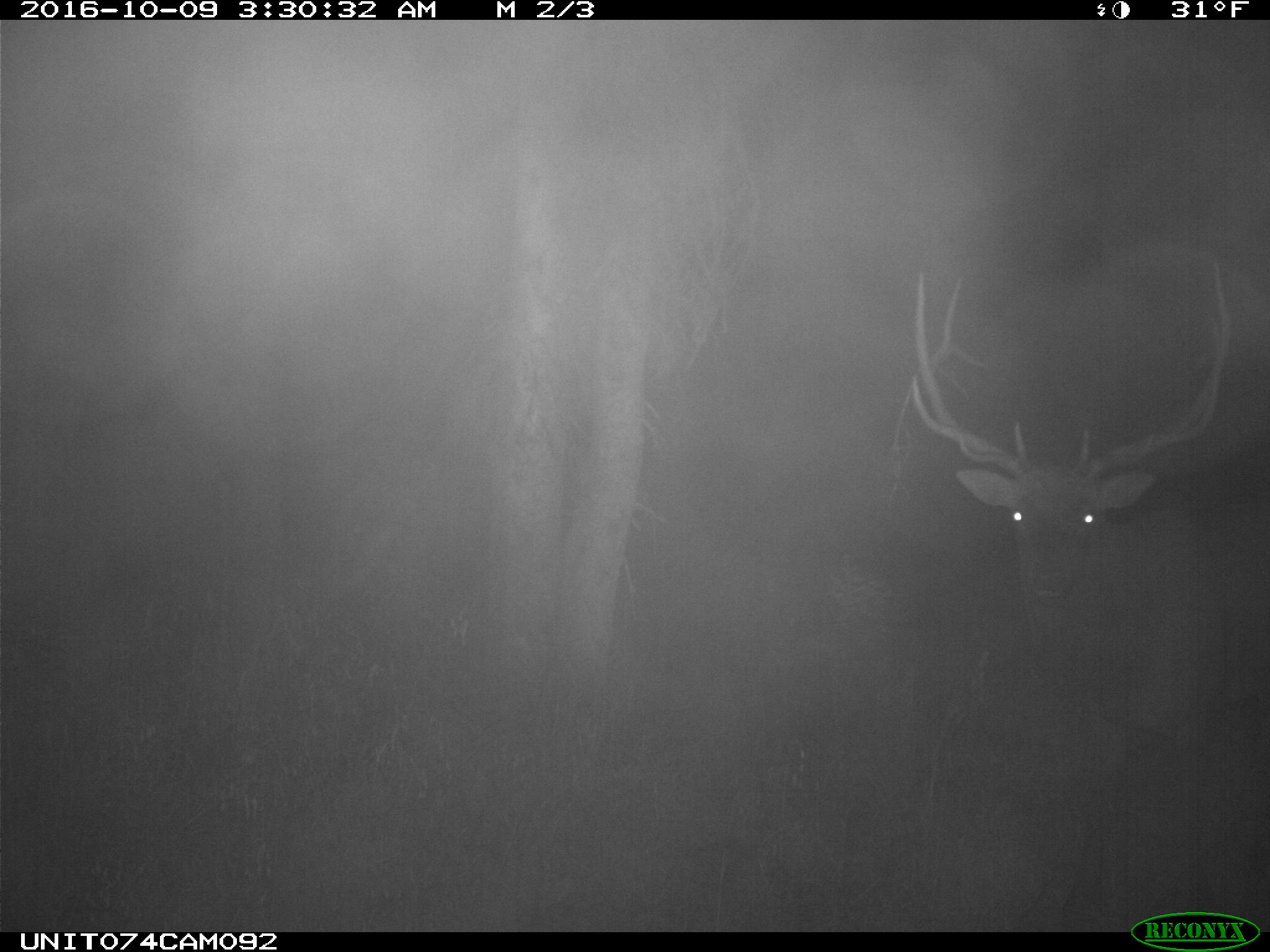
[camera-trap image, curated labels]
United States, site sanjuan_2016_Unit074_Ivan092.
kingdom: Animalia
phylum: Chordata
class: Mammalia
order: Artiodactyla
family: Cervidae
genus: Cervus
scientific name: Cervus elaphus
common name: red deer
Cervus elaphus (red deer).